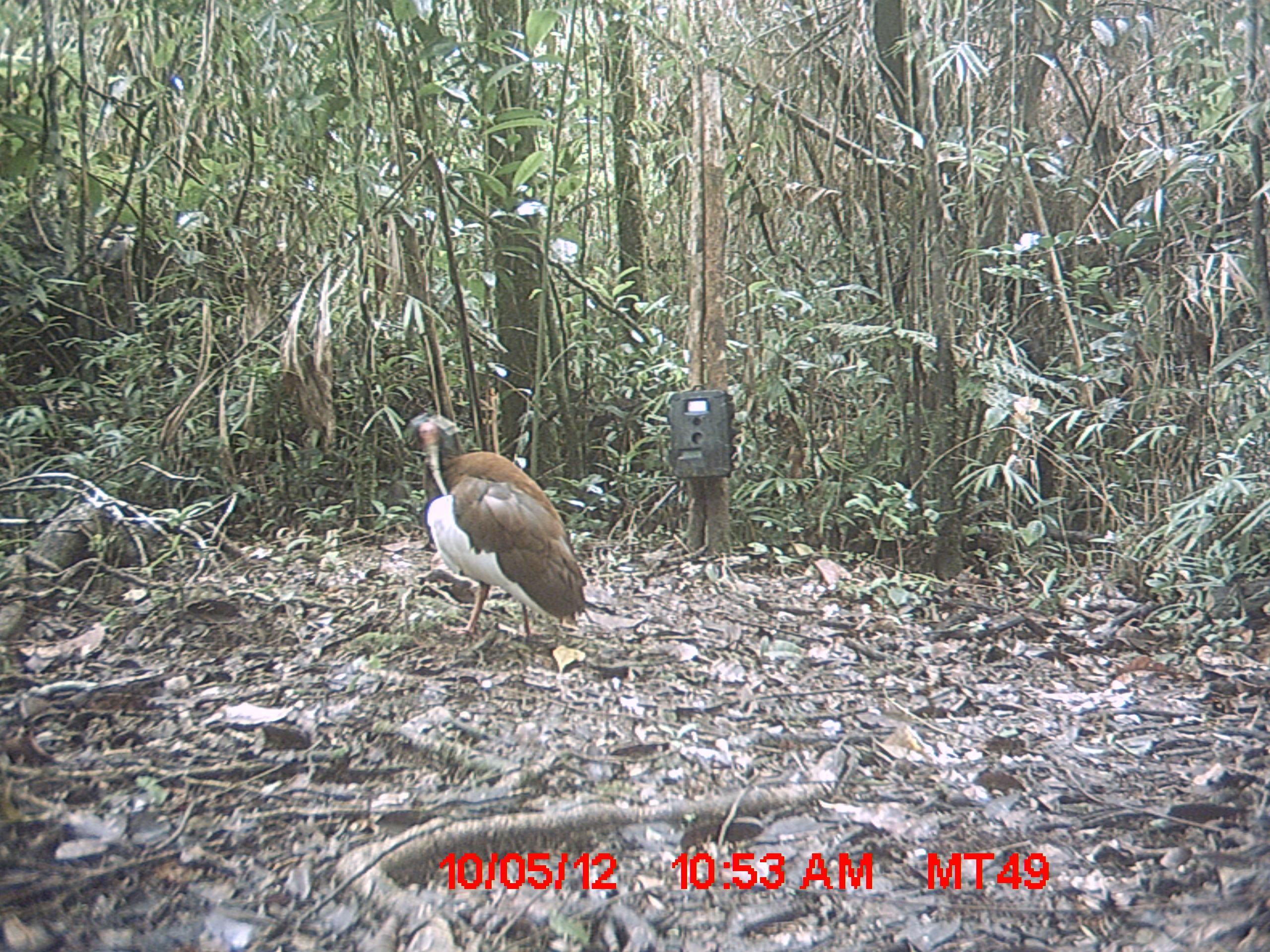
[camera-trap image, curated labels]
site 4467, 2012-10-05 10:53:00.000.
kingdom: Animalia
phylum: Chordata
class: Aves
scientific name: Aves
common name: bird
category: unknown bird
Unknown bird (bird) (Aves), count 1.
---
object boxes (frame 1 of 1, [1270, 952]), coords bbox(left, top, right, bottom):
unknown bird: bbox(402, 412, 587, 645)